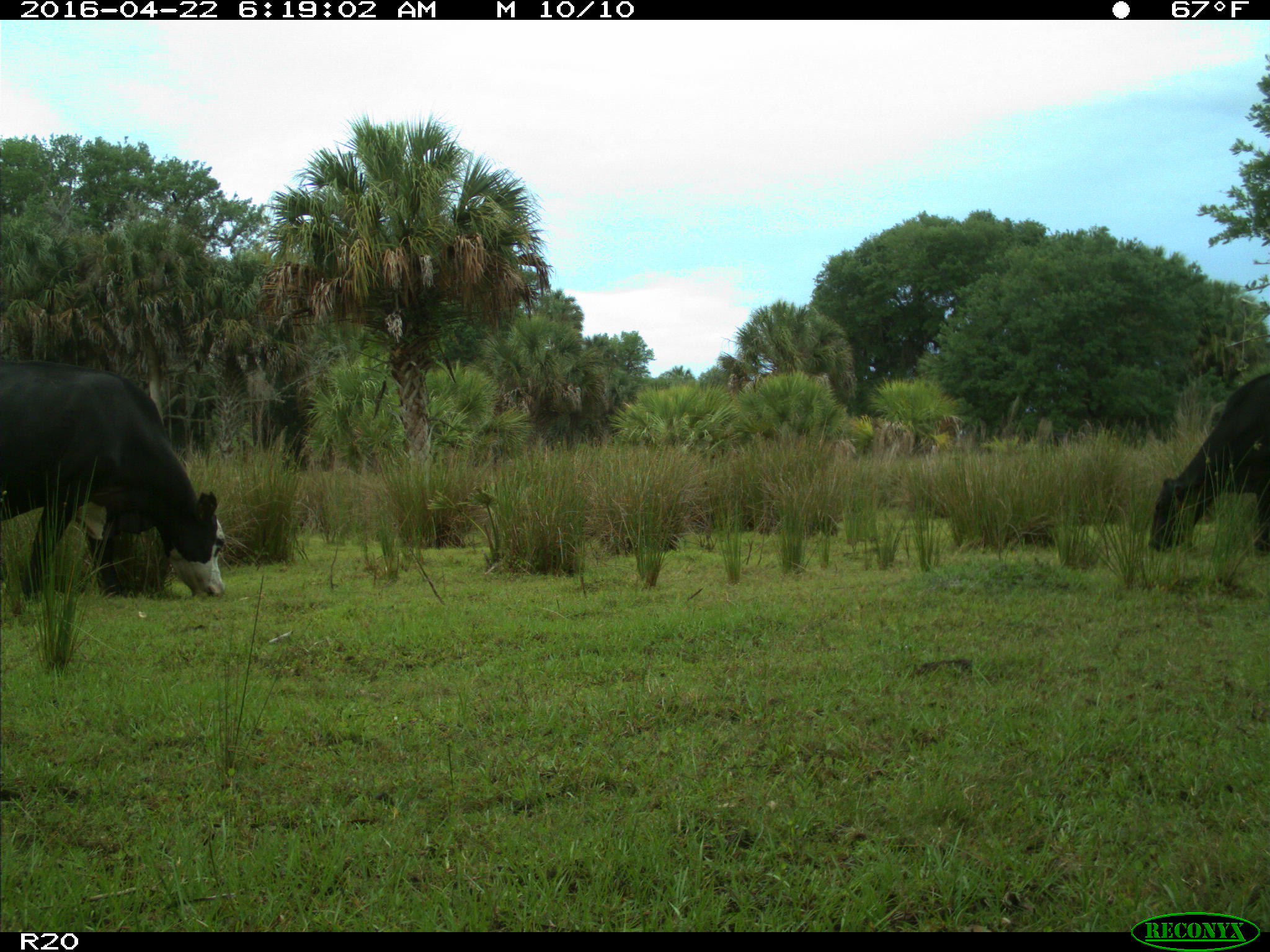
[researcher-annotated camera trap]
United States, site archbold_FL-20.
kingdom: Animalia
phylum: Chordata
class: Mammalia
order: Artiodactyla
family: Bovidae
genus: Bos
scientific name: Bos taurus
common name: domestic cow